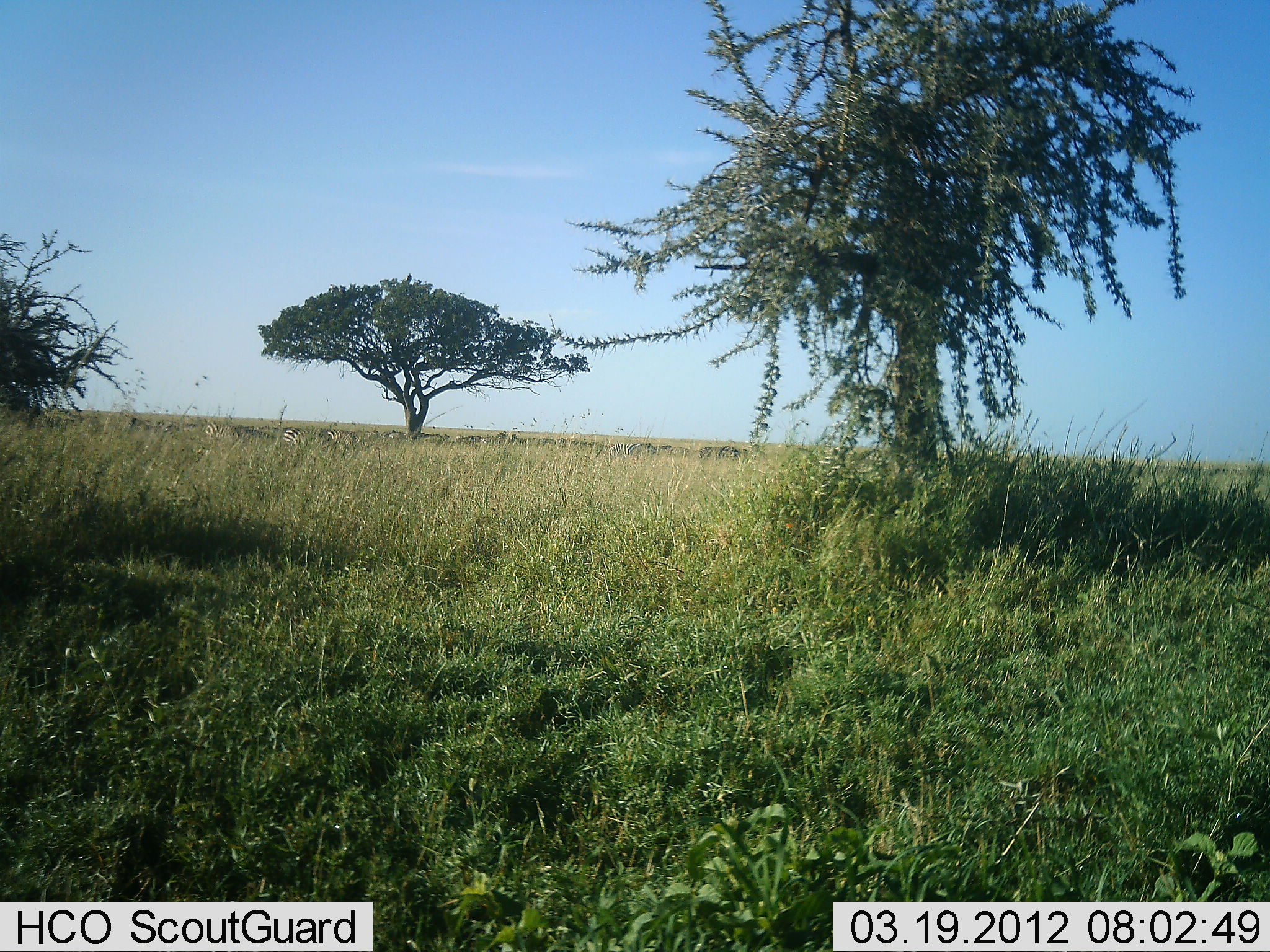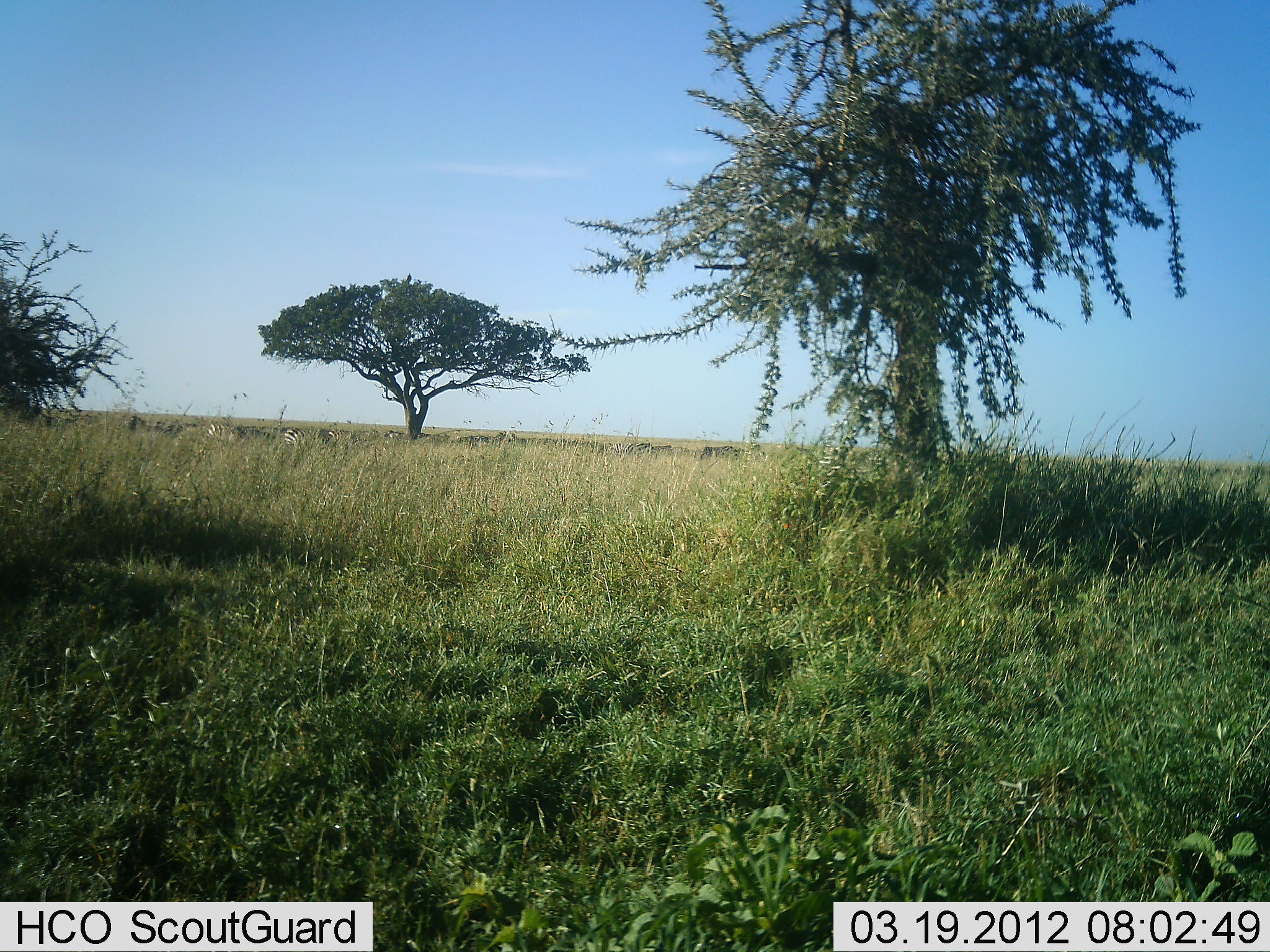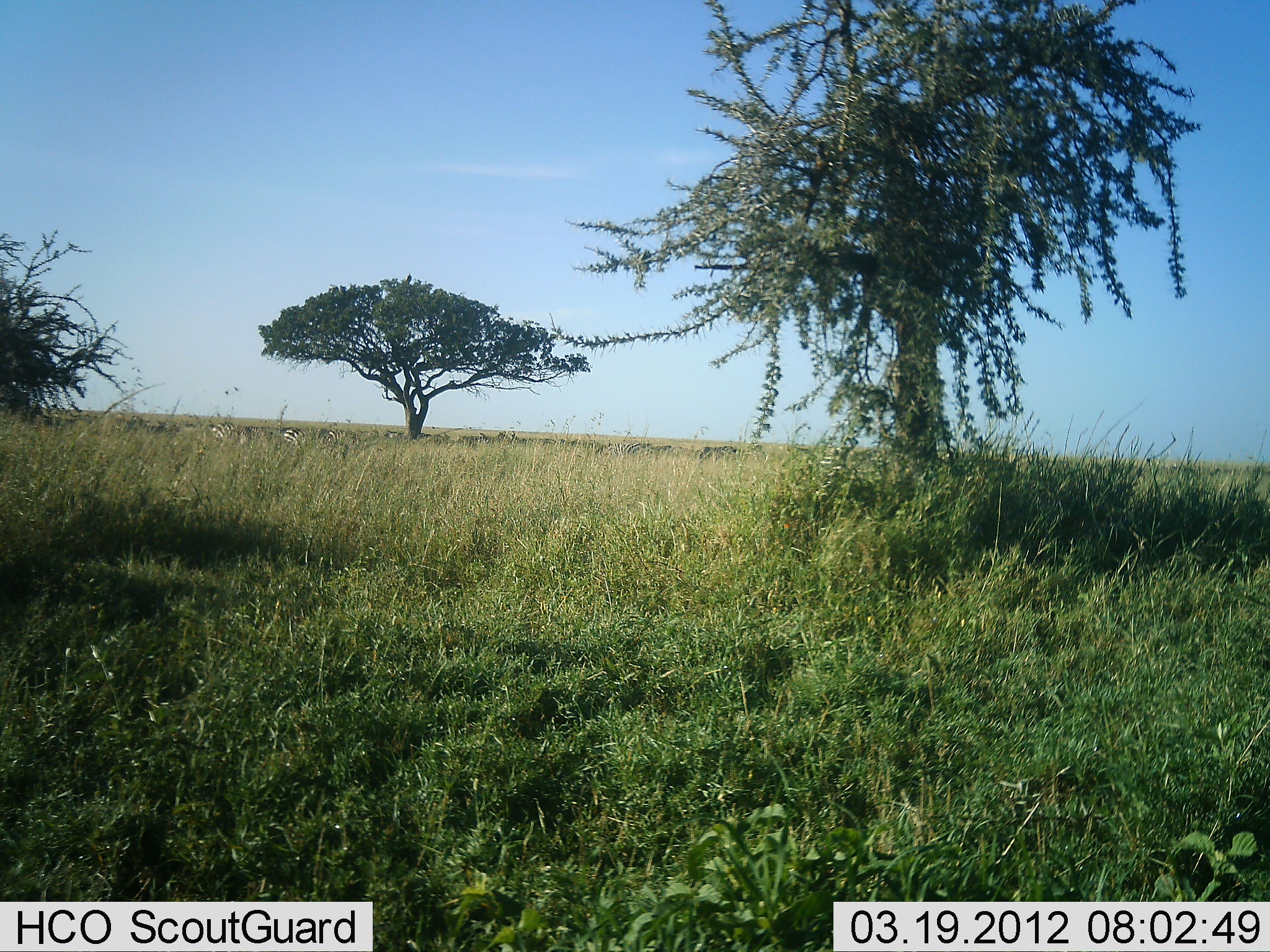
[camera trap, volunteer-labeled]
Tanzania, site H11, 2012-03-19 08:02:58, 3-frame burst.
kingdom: Animalia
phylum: Chordata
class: Mammalia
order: Perissodactyla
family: Equidae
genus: Equus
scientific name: Equus quagga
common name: plains zebra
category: zebra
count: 4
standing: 44%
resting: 0%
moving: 44%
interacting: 0%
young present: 0%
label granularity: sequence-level